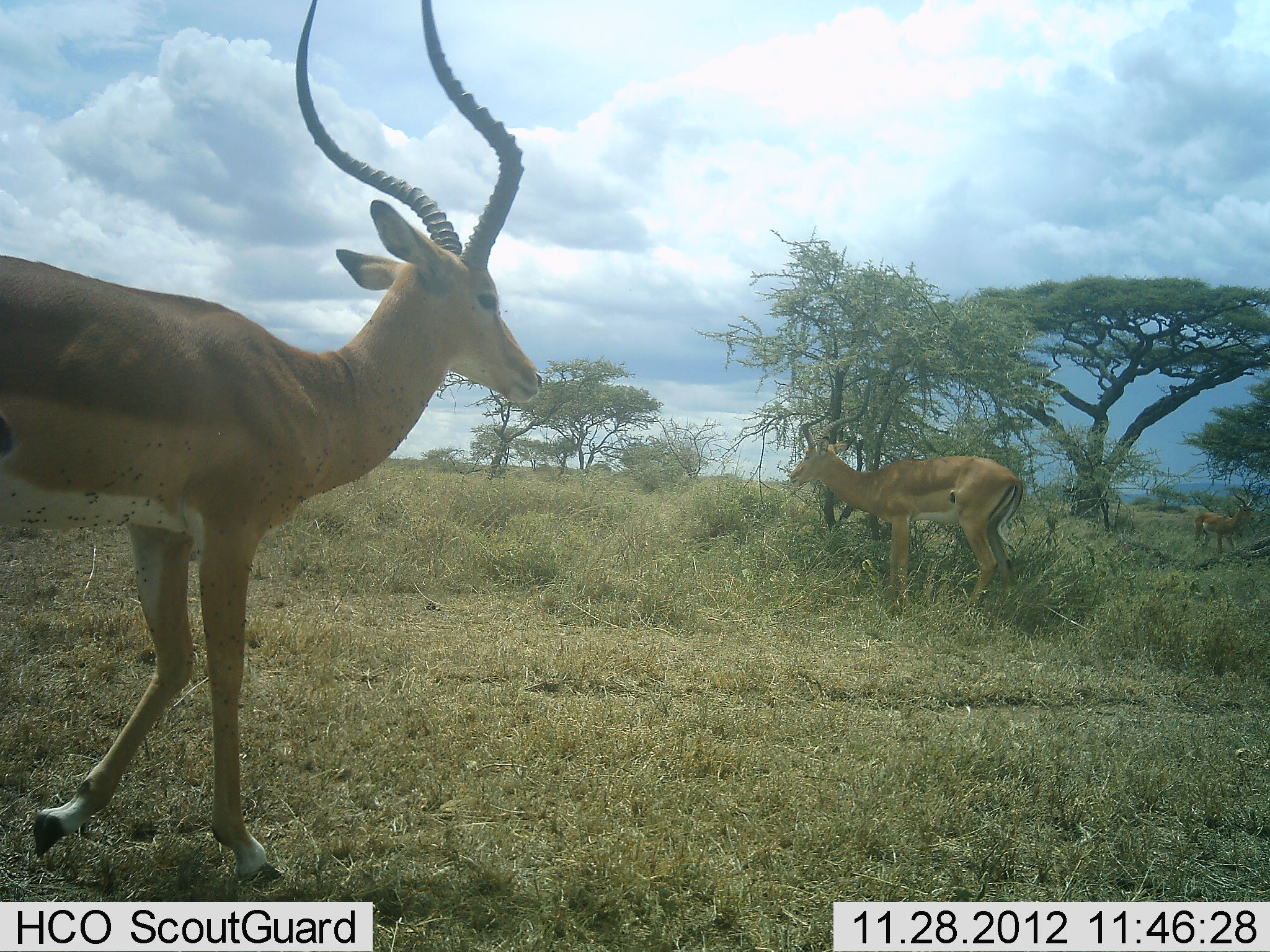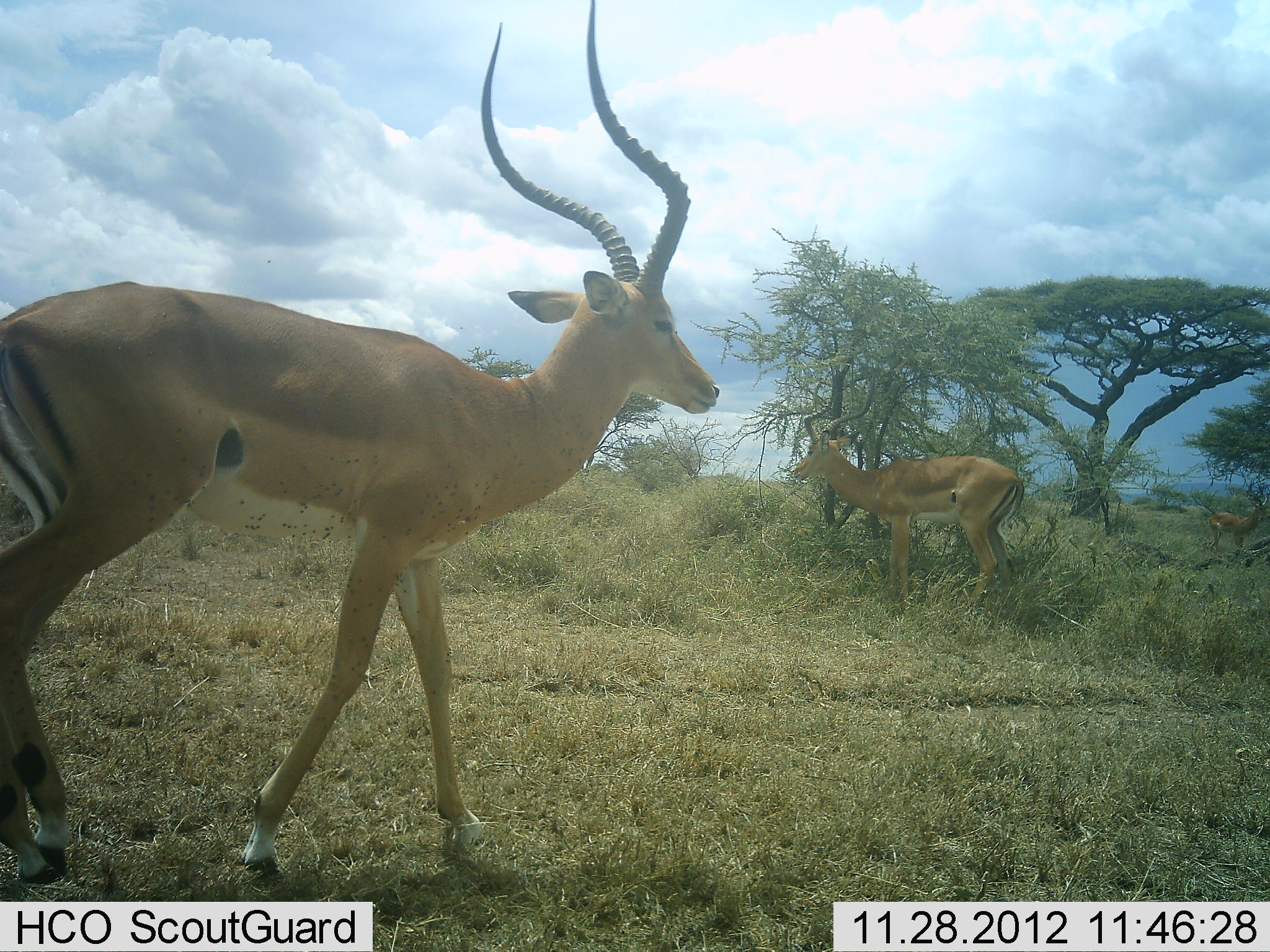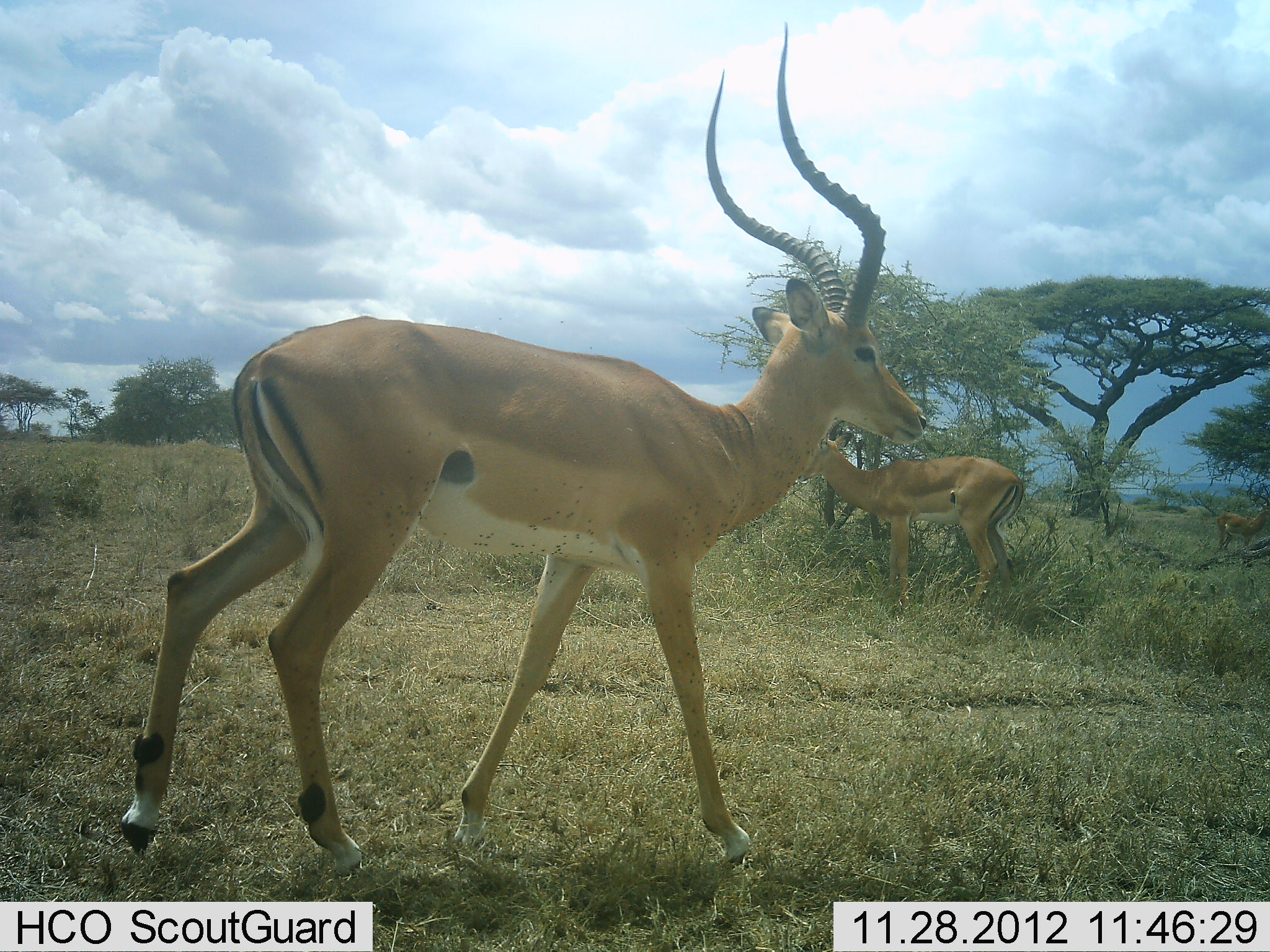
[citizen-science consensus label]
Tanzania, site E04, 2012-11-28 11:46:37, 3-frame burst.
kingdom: Animalia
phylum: Chordata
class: Mammalia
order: Artiodactyla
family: Bovidae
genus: Aepyceros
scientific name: Aepyceros melampus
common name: impala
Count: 3.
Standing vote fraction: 67%.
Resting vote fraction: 0%.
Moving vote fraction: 86%.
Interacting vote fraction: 0%.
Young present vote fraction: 0%.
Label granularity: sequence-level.